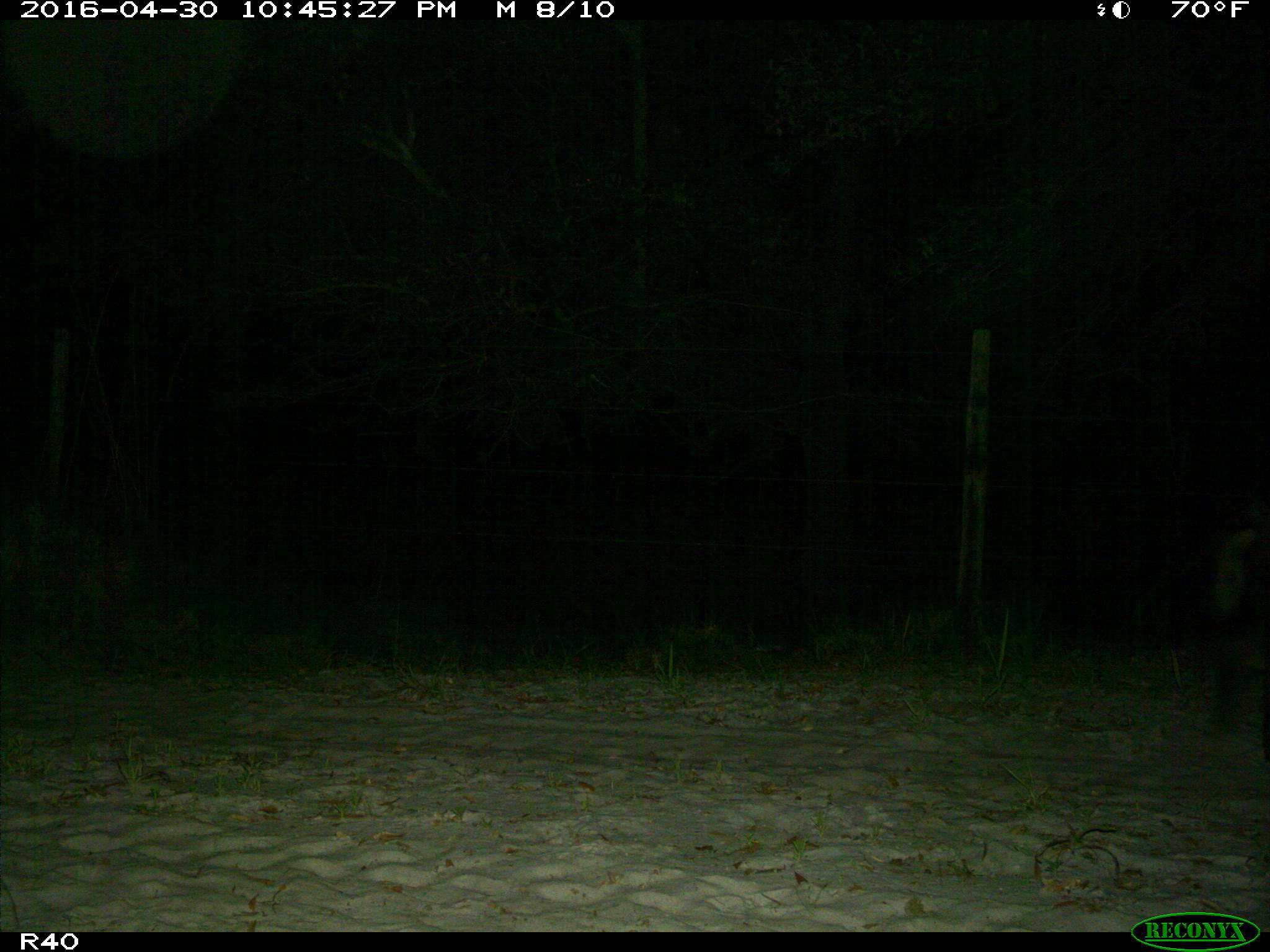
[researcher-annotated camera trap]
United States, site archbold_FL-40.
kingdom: Animalia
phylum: Chordata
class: Mammalia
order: Artiodactyla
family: Suidae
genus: Sus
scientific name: Sus scrofa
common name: wild boar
Sus scrofa (wild boar).